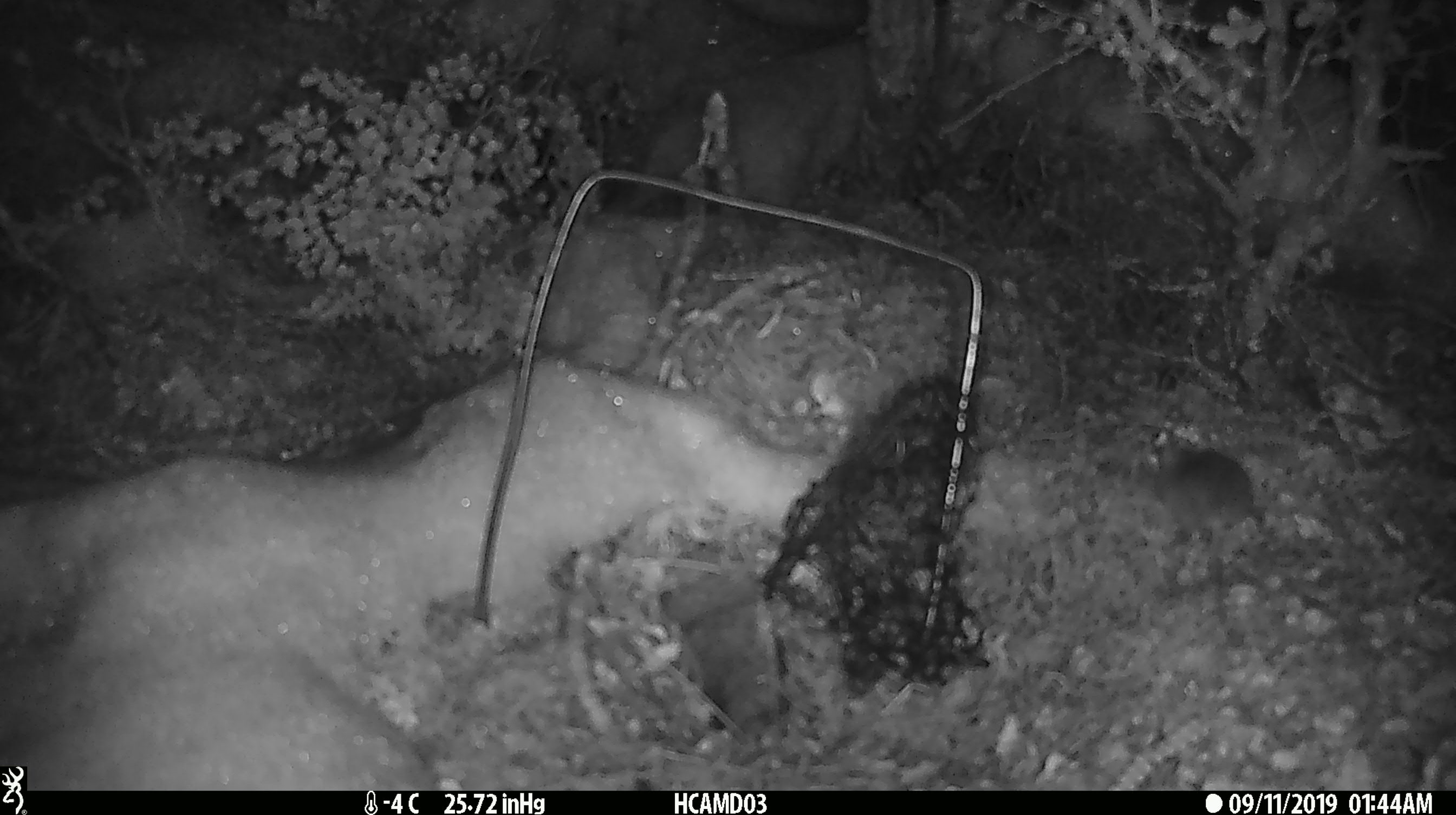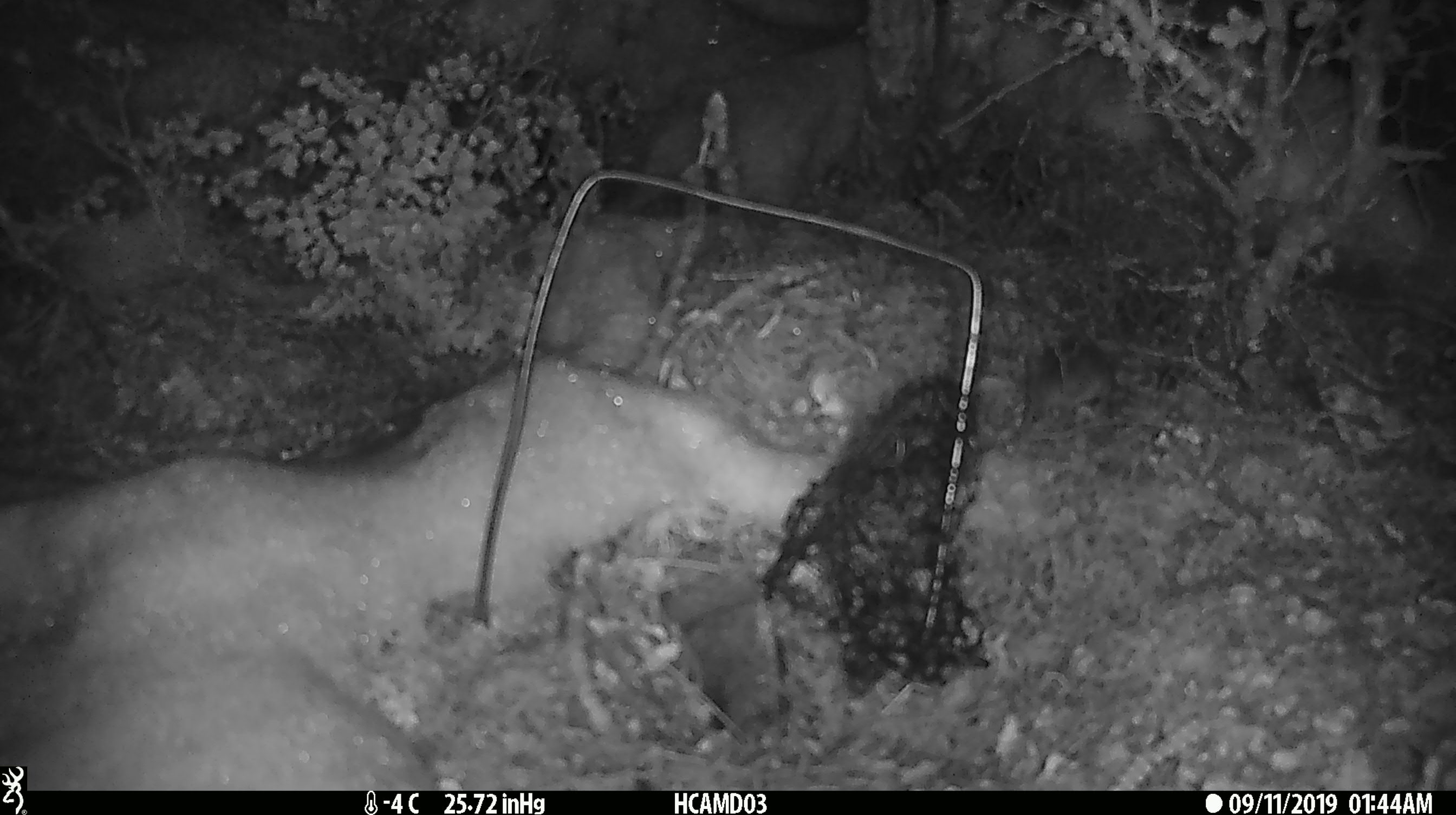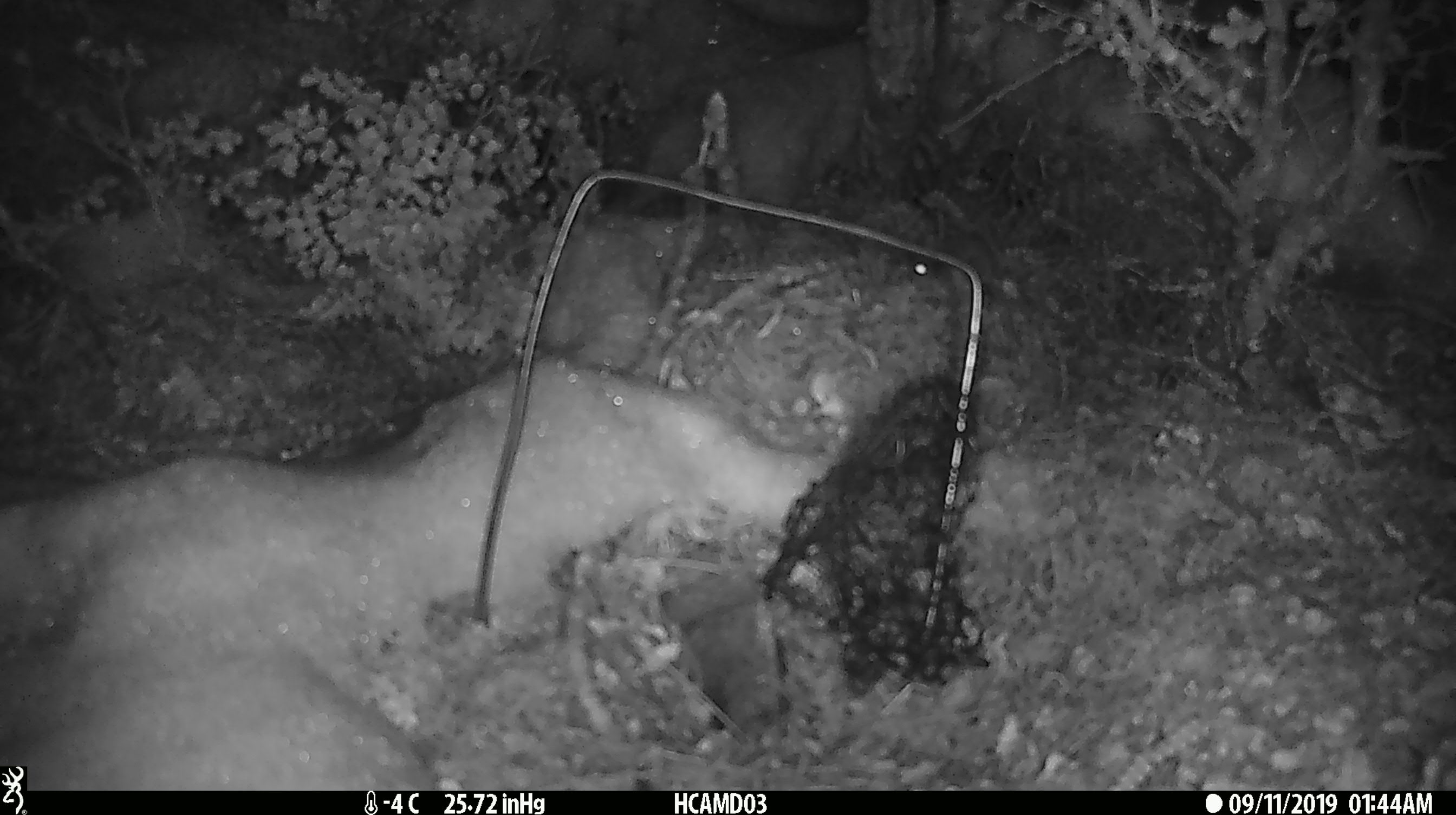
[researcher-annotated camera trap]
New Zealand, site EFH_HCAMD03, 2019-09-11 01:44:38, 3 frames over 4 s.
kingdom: Animalia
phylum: Chordata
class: Mammalia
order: Rodentia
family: Muridae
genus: Mus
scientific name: Mus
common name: mouse